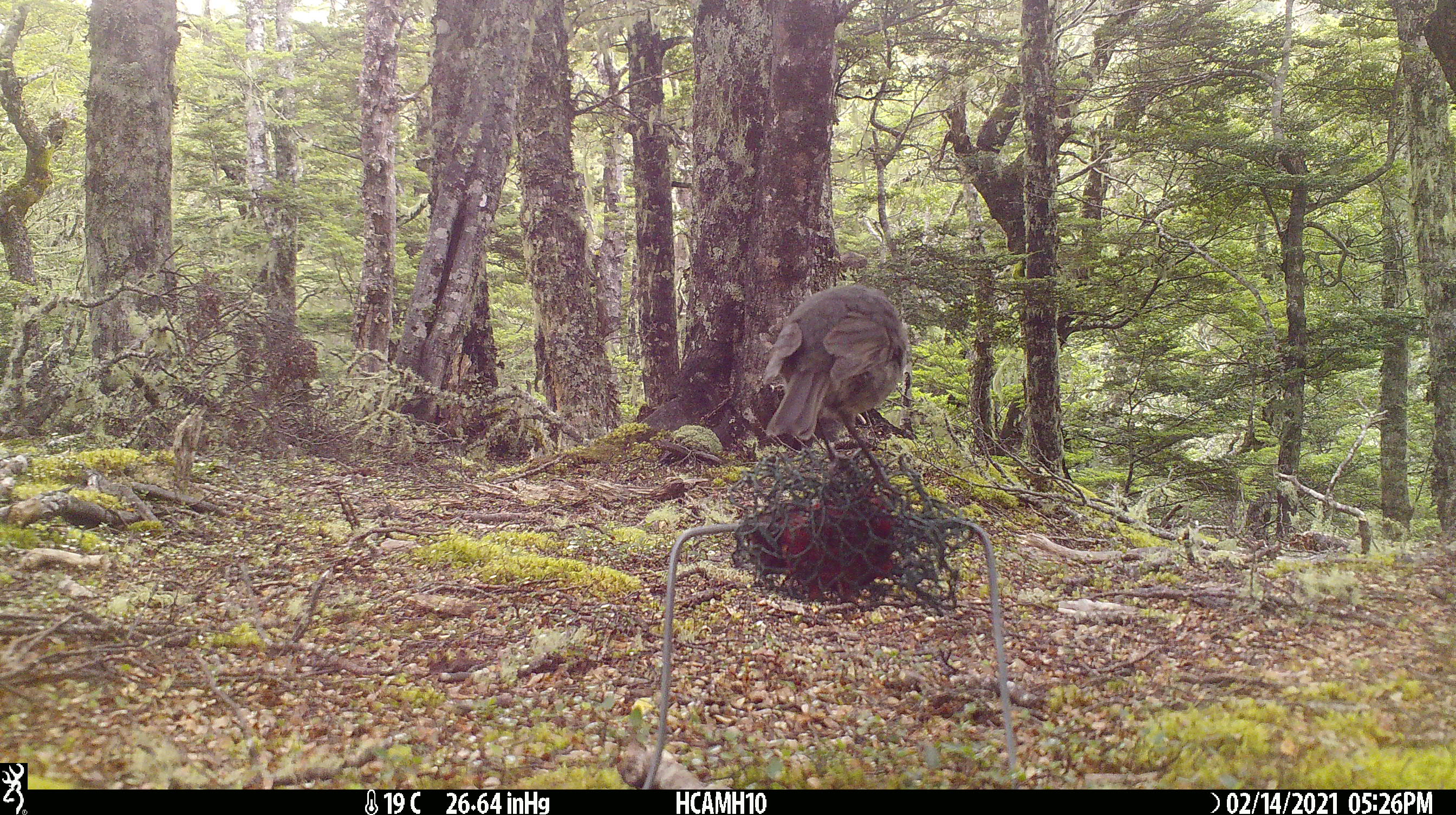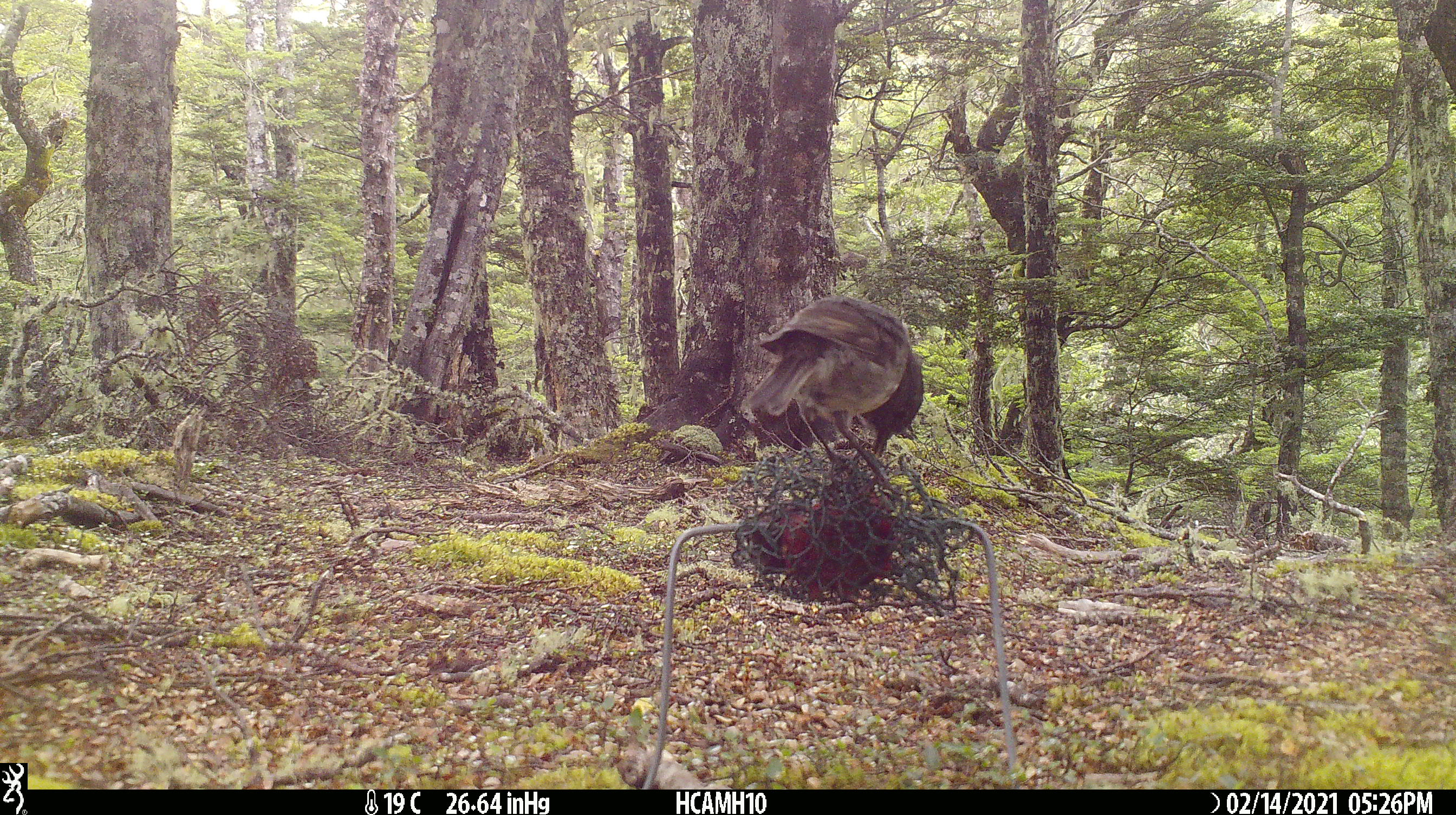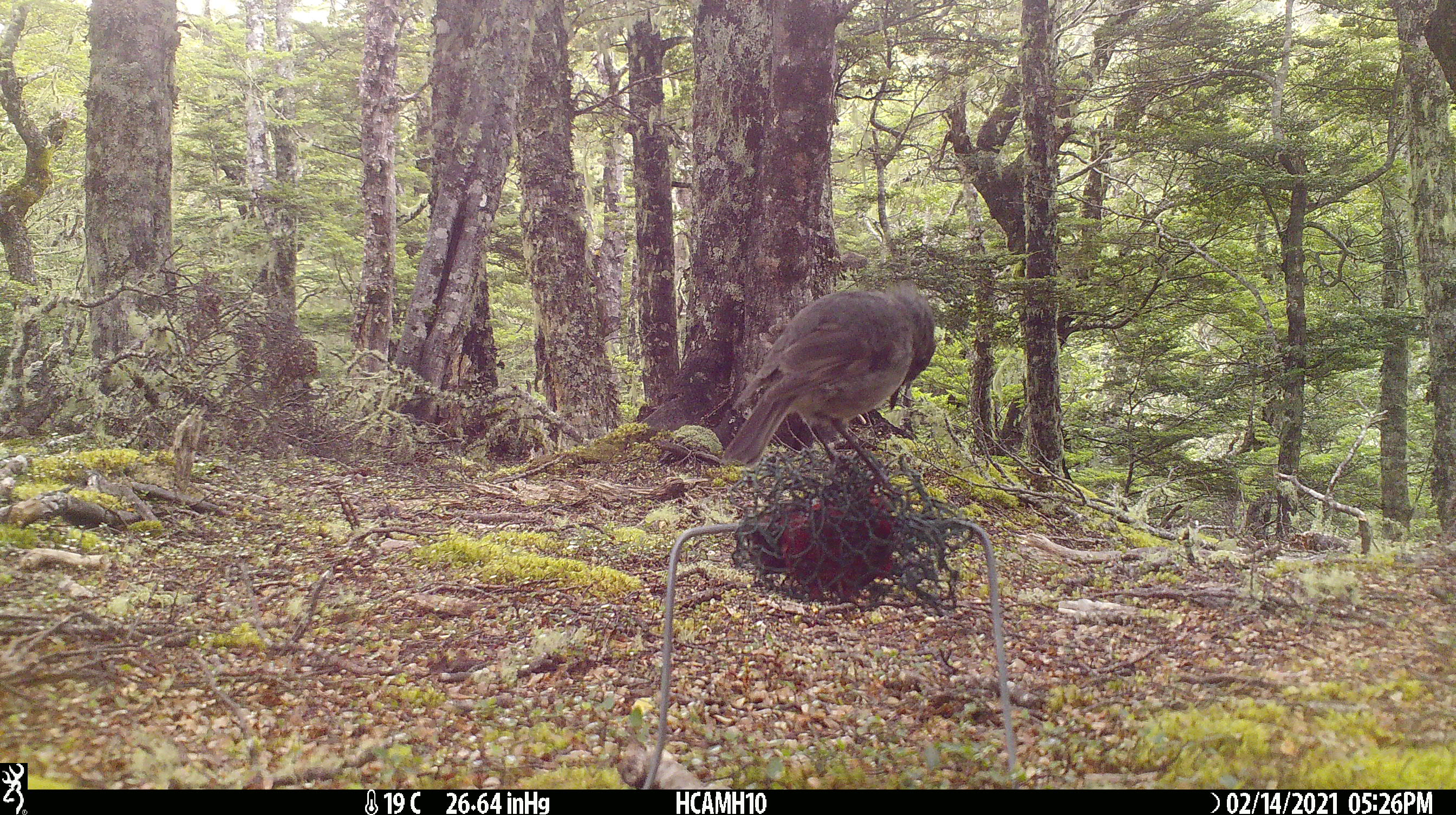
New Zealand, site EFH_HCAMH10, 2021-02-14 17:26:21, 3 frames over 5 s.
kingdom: Animalia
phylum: Chordata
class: Aves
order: Passeriformes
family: Petroicidae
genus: Petroica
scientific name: Petroica australis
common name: new zealand robin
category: robin